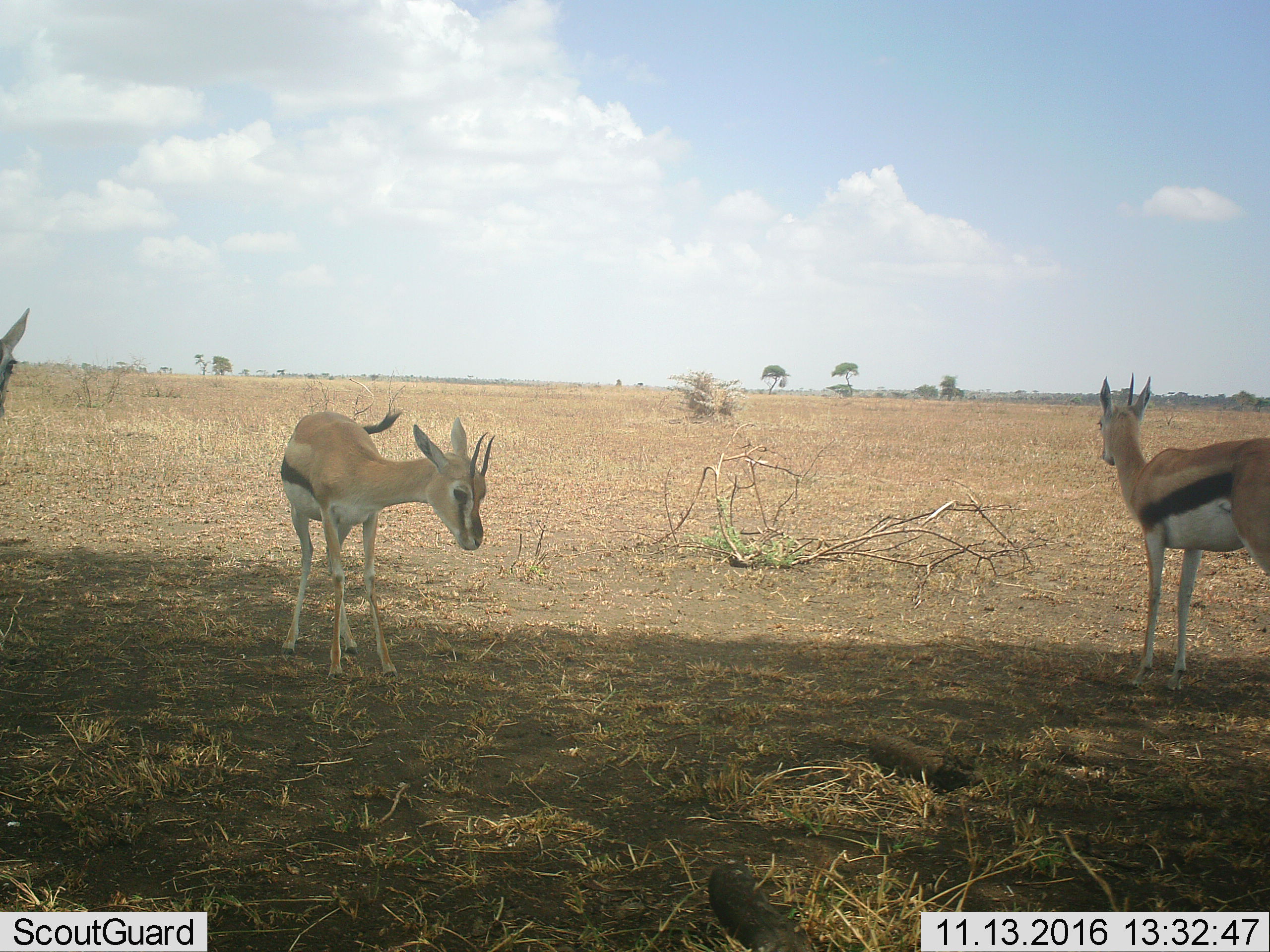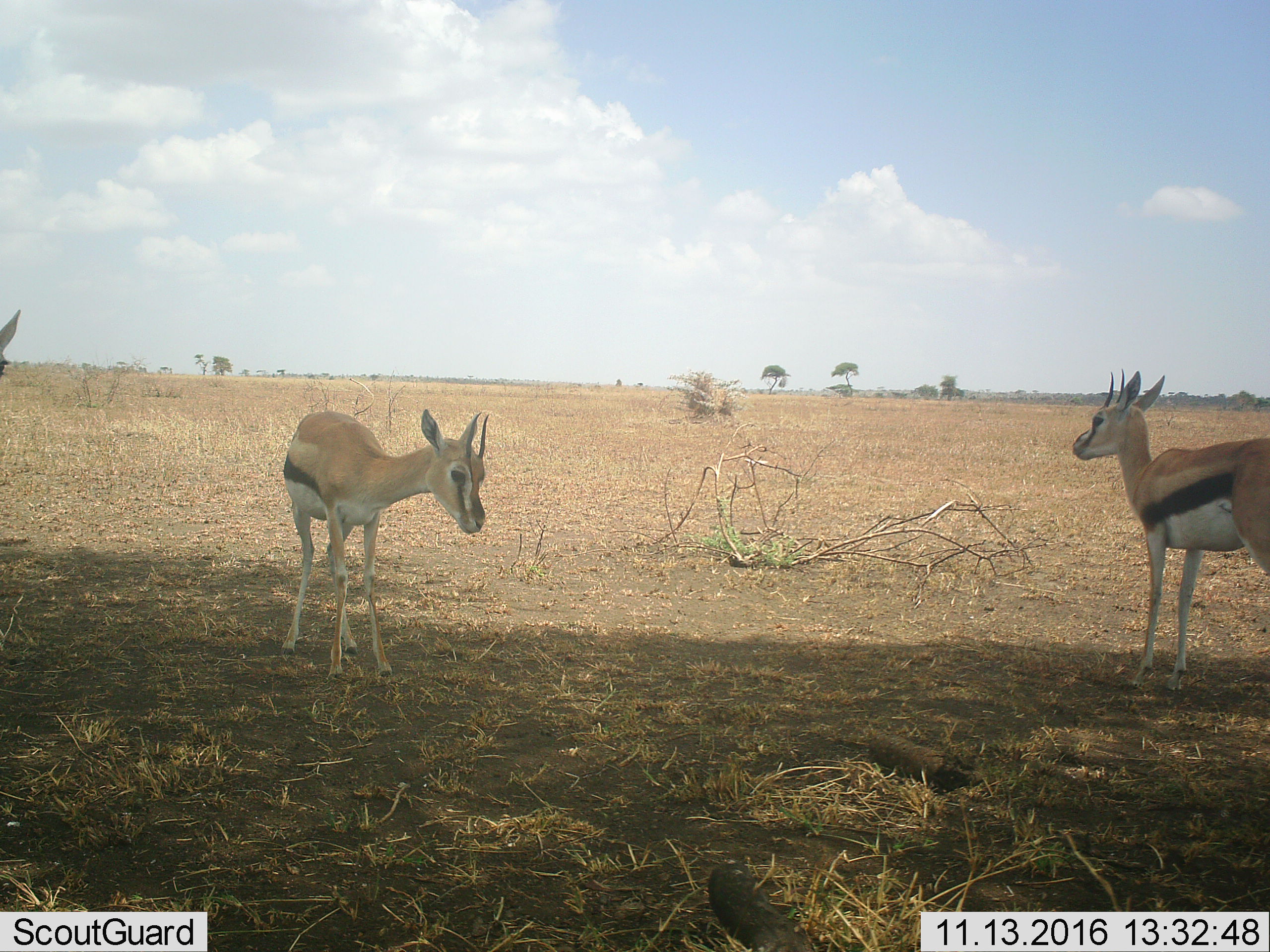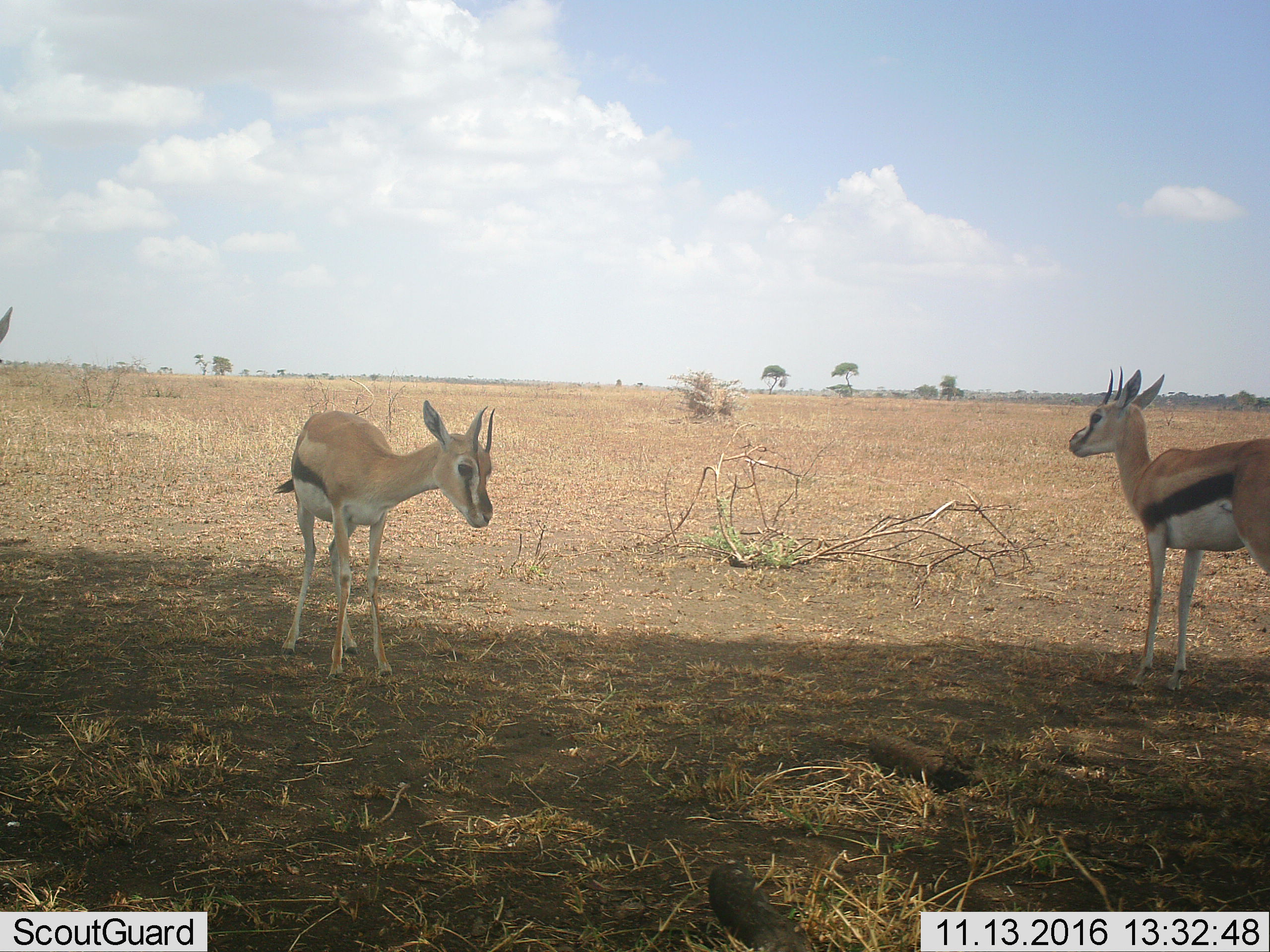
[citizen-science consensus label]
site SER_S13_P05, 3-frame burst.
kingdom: Animalia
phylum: Chordata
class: Mammalia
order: Artiodactyla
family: Bovidae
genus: Eudorcas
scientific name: Eudorcas thomsonii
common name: thomson's gazelle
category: gazellethomsons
Gazellethomsons (thomson's gazelle) (Eudorcas thomsonii), count 3. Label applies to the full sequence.